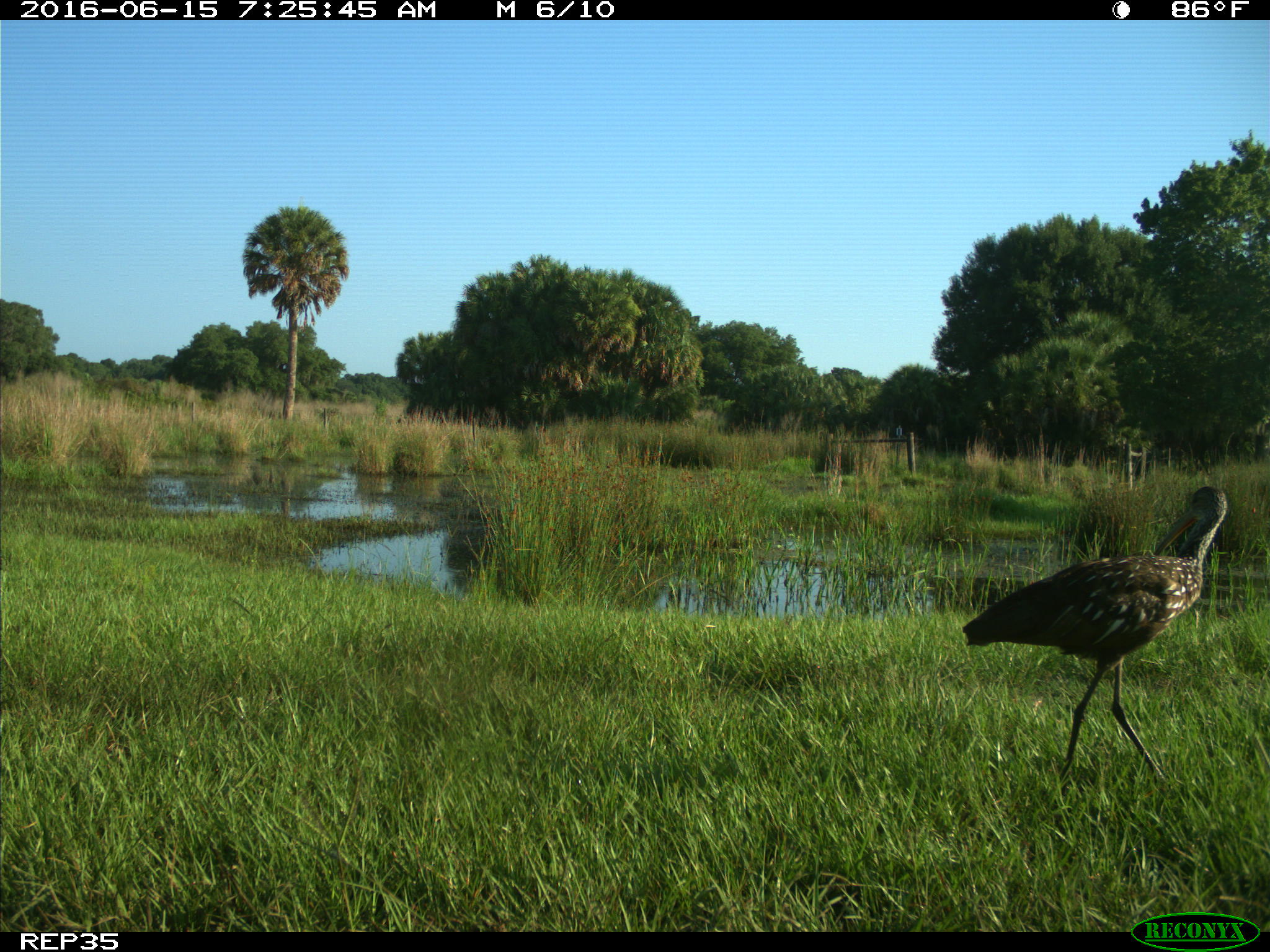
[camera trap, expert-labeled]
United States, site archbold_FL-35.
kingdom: Animalia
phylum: Chordata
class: Aves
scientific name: Aves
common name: birds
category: unidentified bird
Unidentified bird (birds) (Aves).